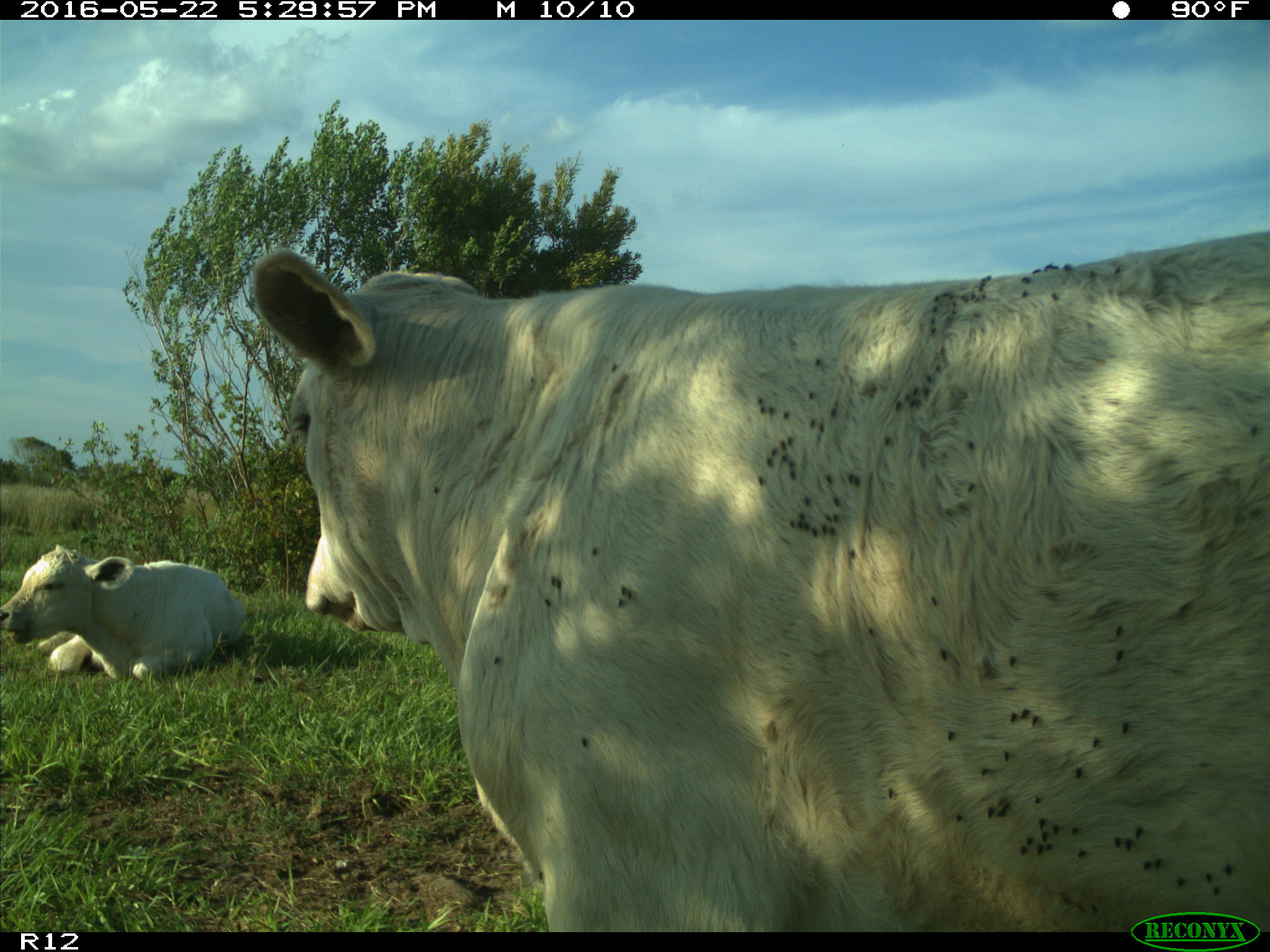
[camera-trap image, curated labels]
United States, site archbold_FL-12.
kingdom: Animalia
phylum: Chordata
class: Mammalia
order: Artiodactyla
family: Bovidae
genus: Bos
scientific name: Bos taurus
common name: domestic cow